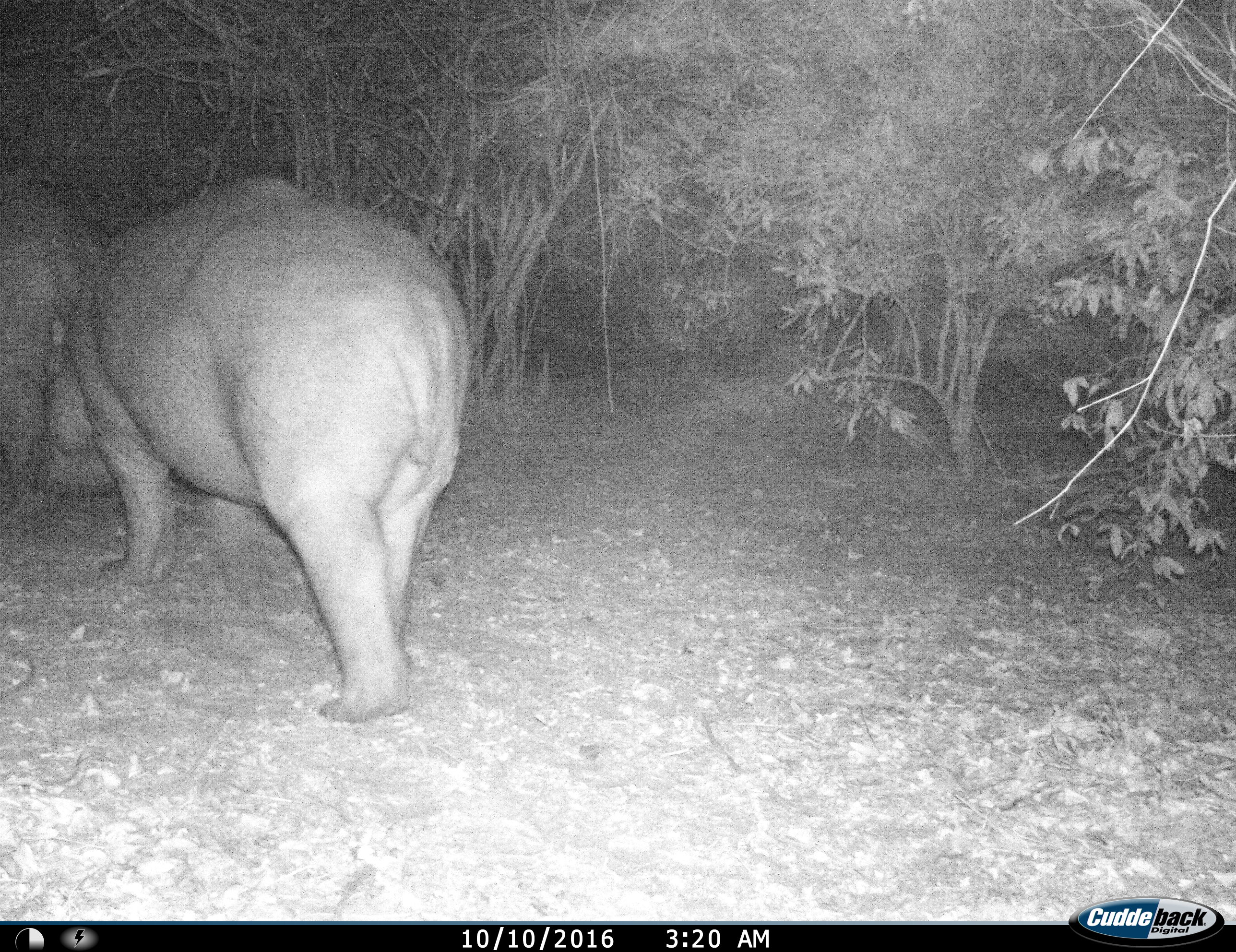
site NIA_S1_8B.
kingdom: Animalia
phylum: Chordata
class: Mammalia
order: Artiodactyla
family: Hippopotamidae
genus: Hippopotamus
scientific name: Hippopotamus amphibius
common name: hippopotamus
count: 2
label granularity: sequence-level